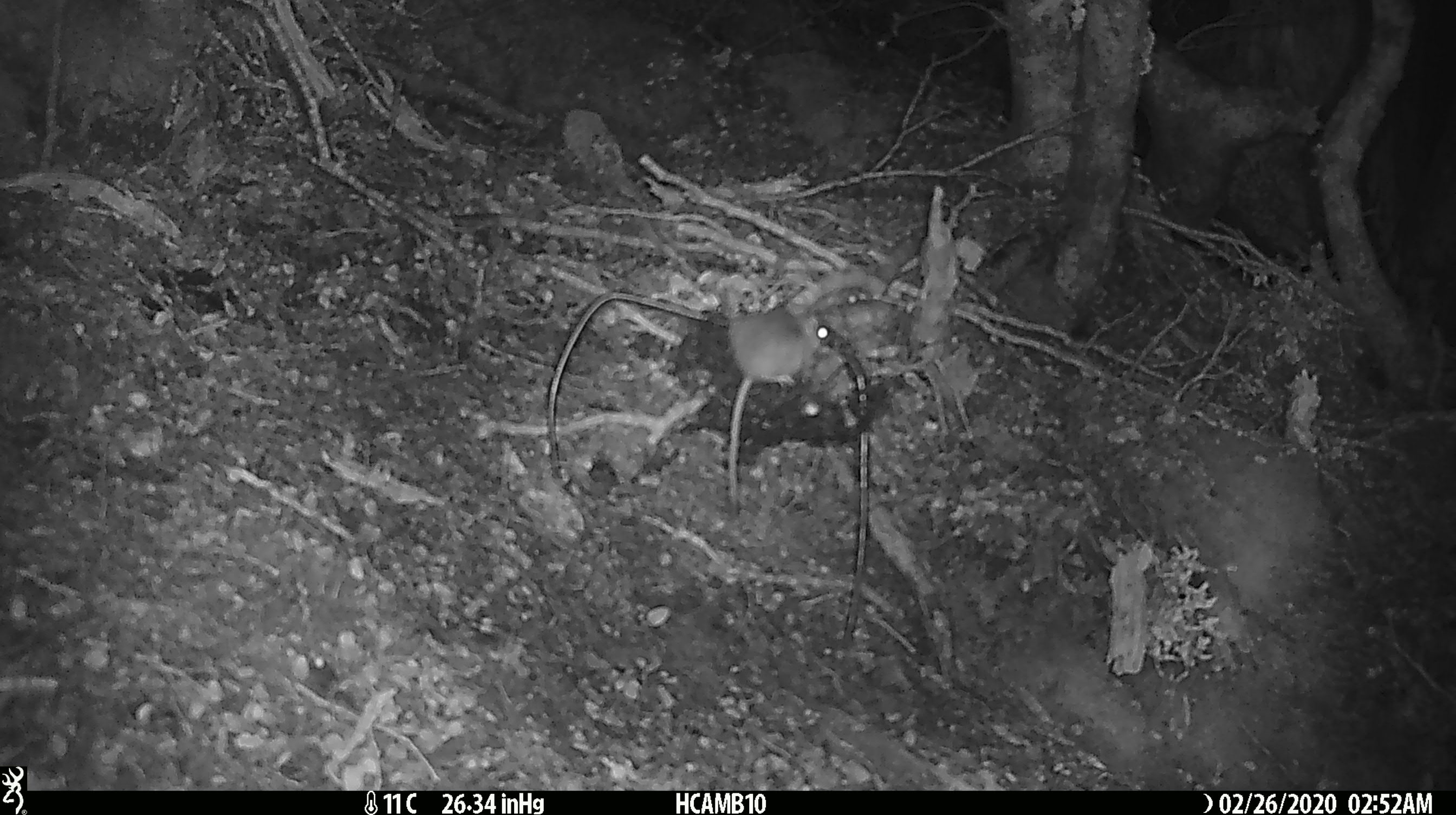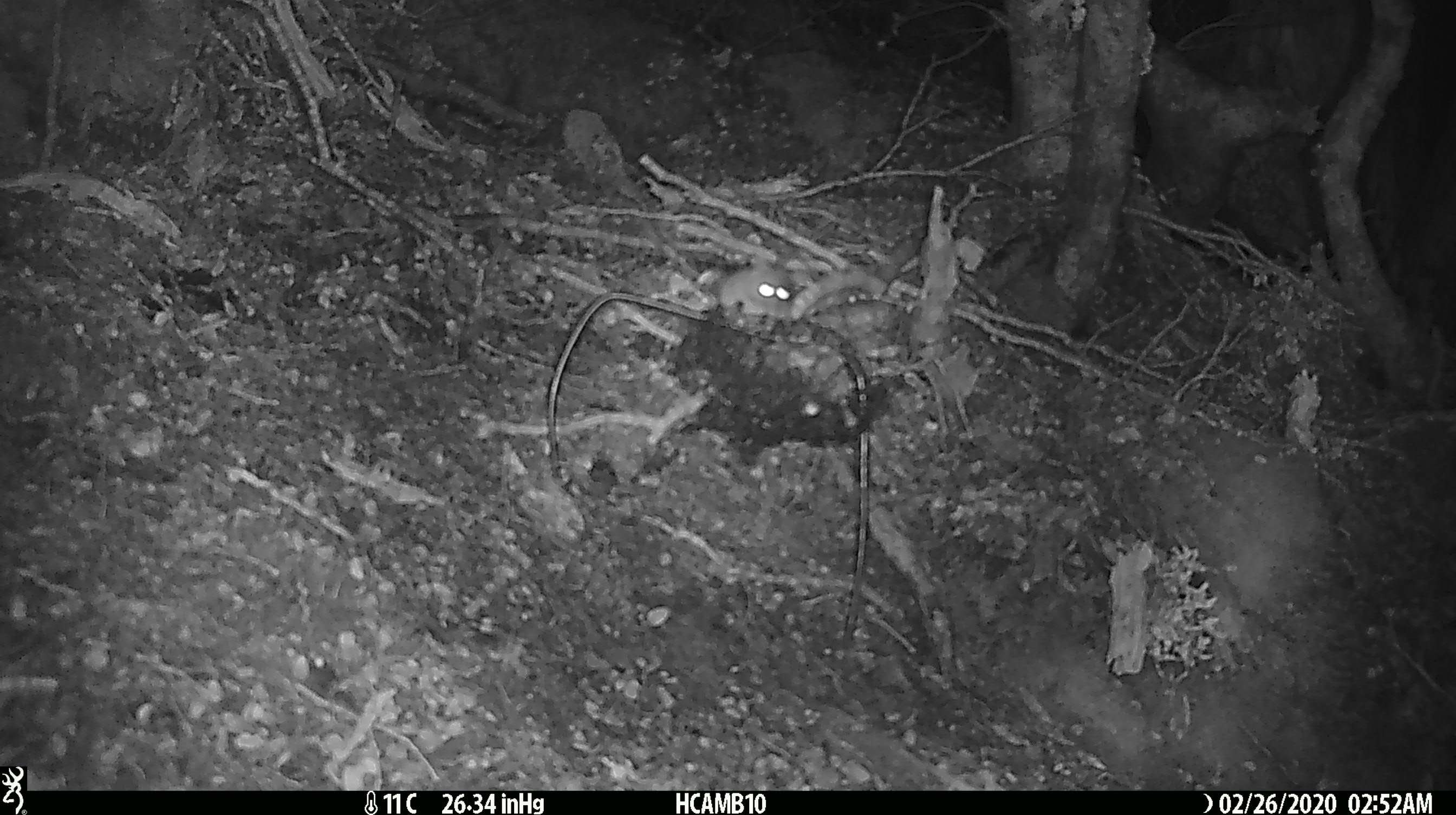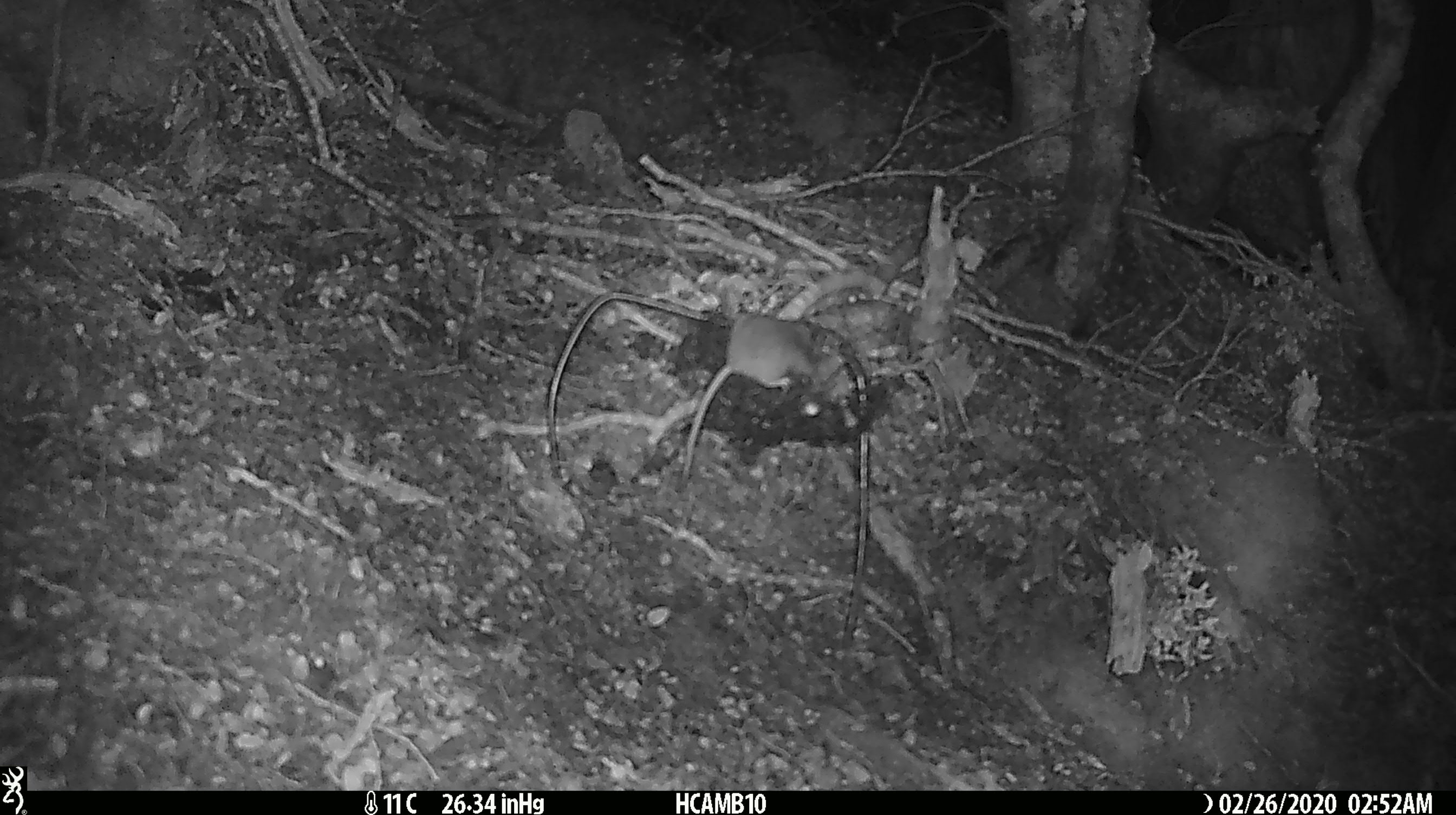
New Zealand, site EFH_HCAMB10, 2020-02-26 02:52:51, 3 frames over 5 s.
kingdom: Animalia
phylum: Chordata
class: Mammalia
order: Rodentia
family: Muridae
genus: Mus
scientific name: Mus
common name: mouse